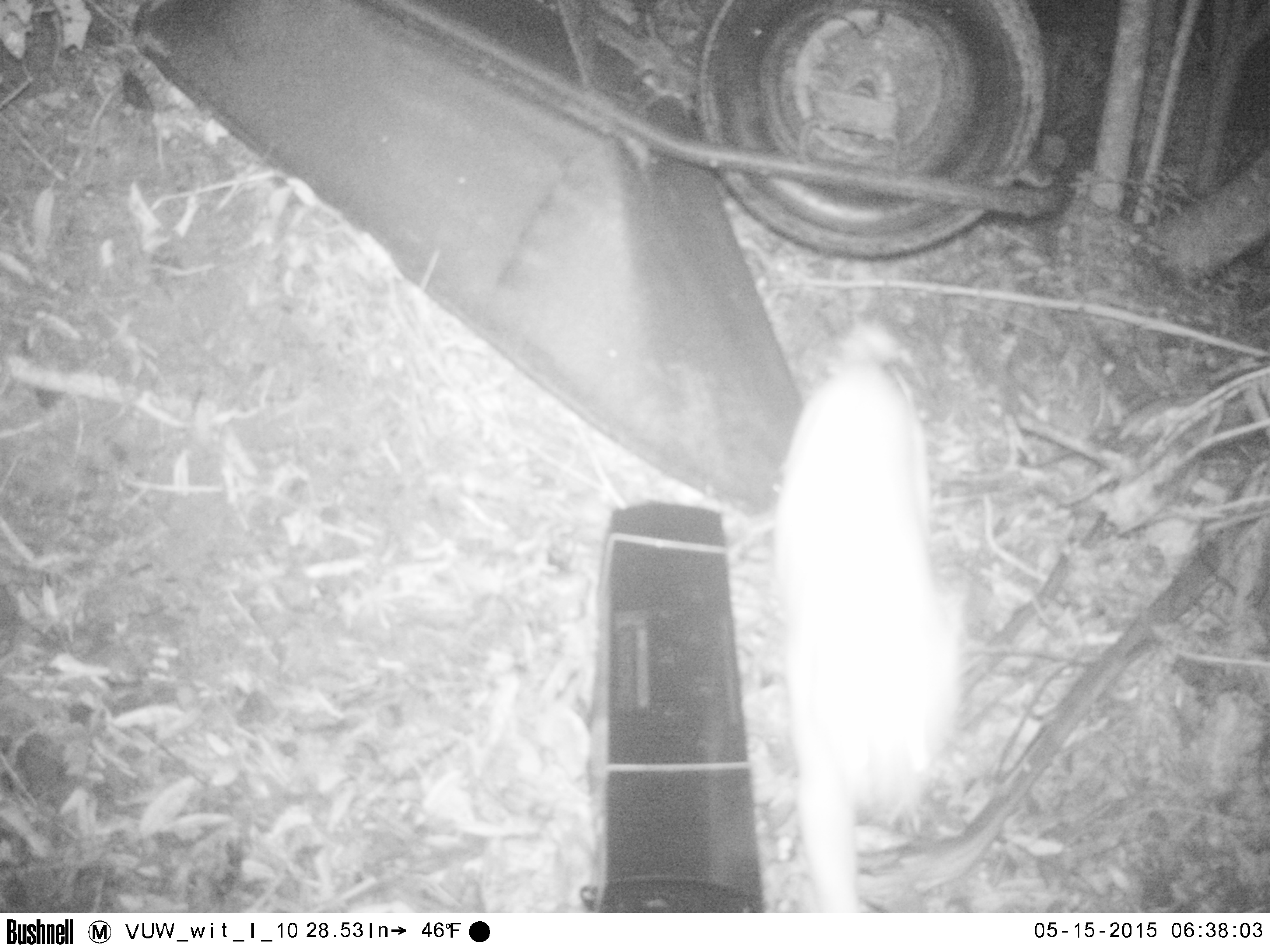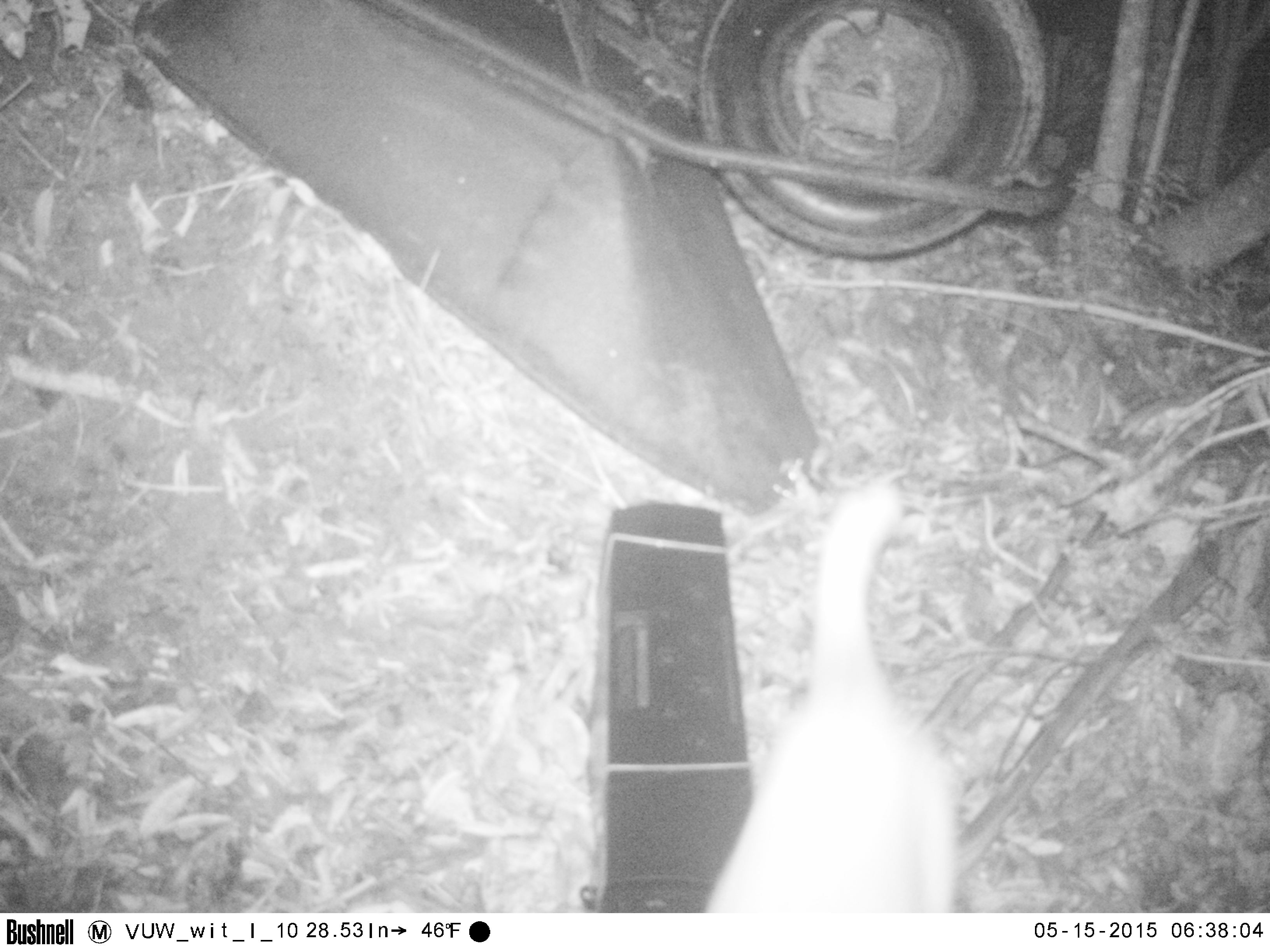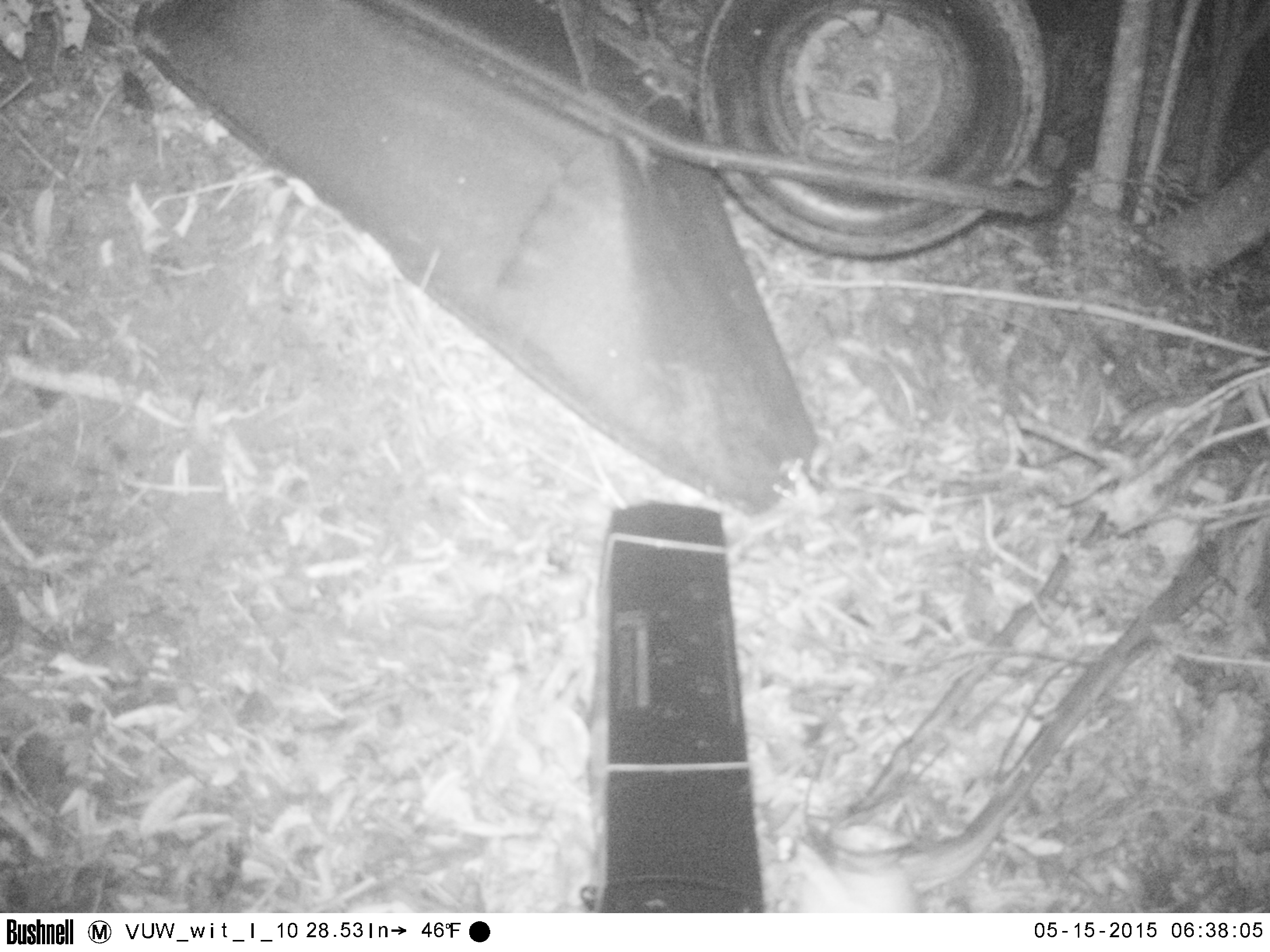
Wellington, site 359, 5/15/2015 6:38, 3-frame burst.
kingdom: Animalia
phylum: Chordata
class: Mammalia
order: Carnivora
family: Felidae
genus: Felis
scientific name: Felis catus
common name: cat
Cat (Felis catus).